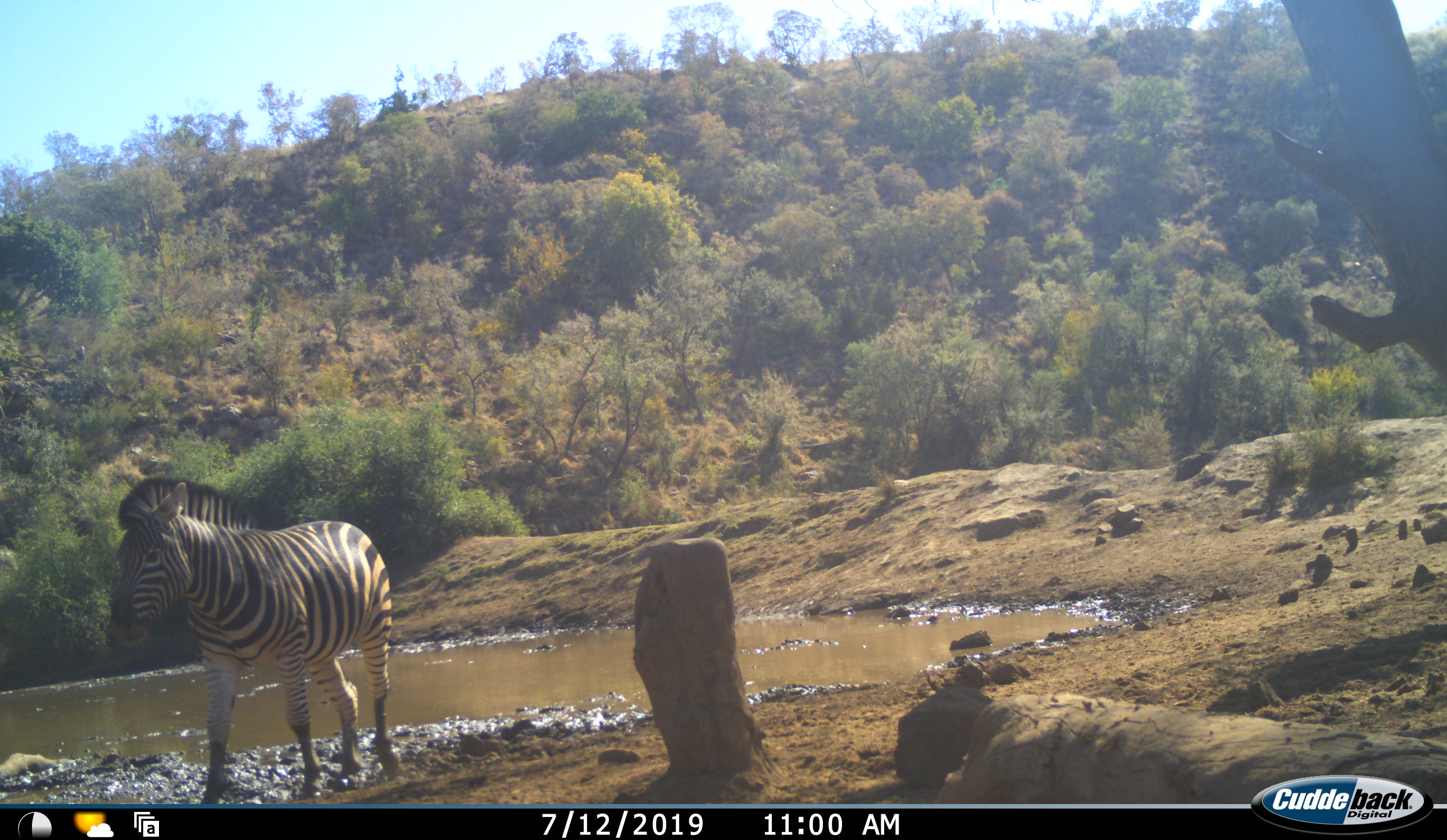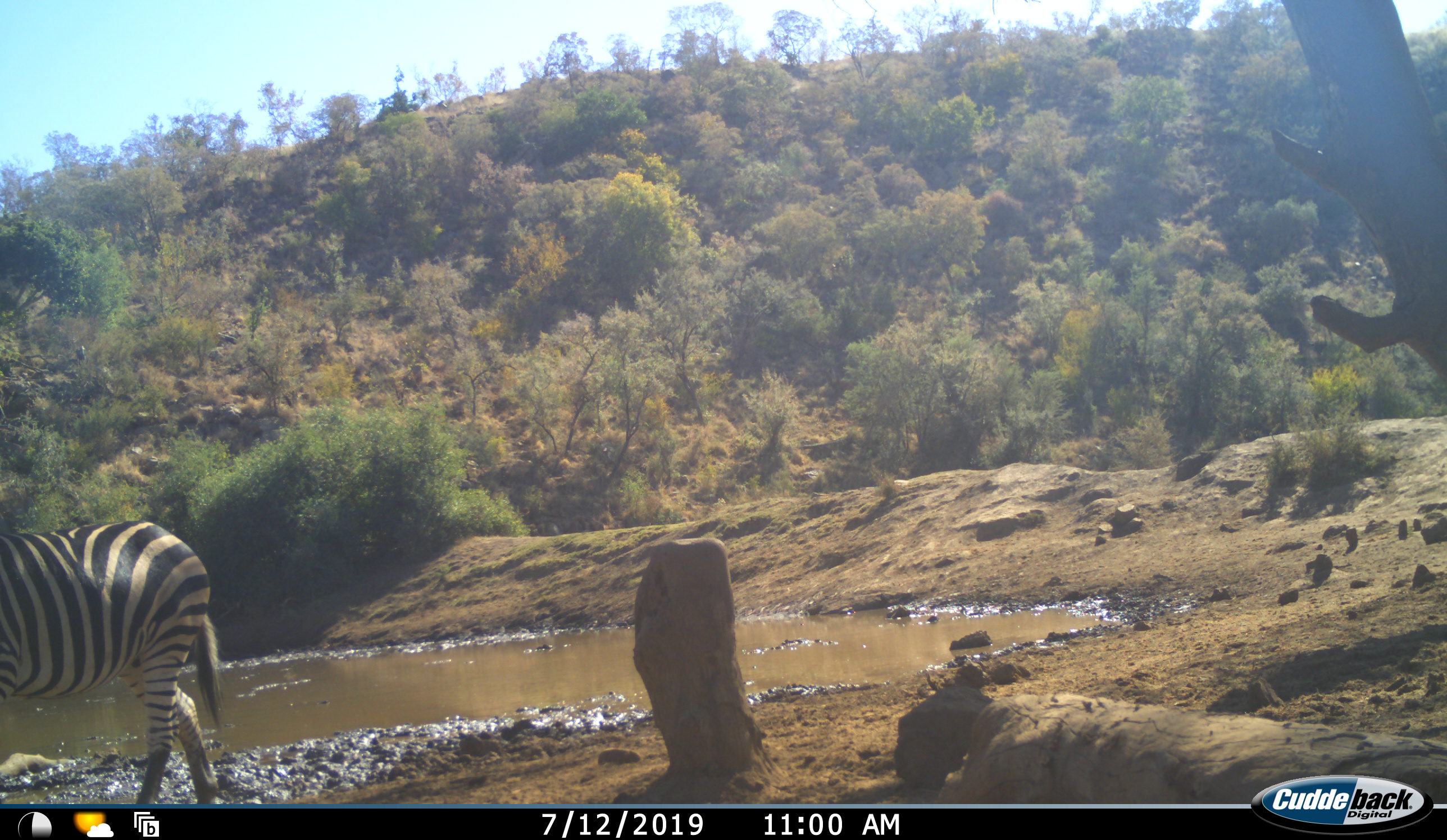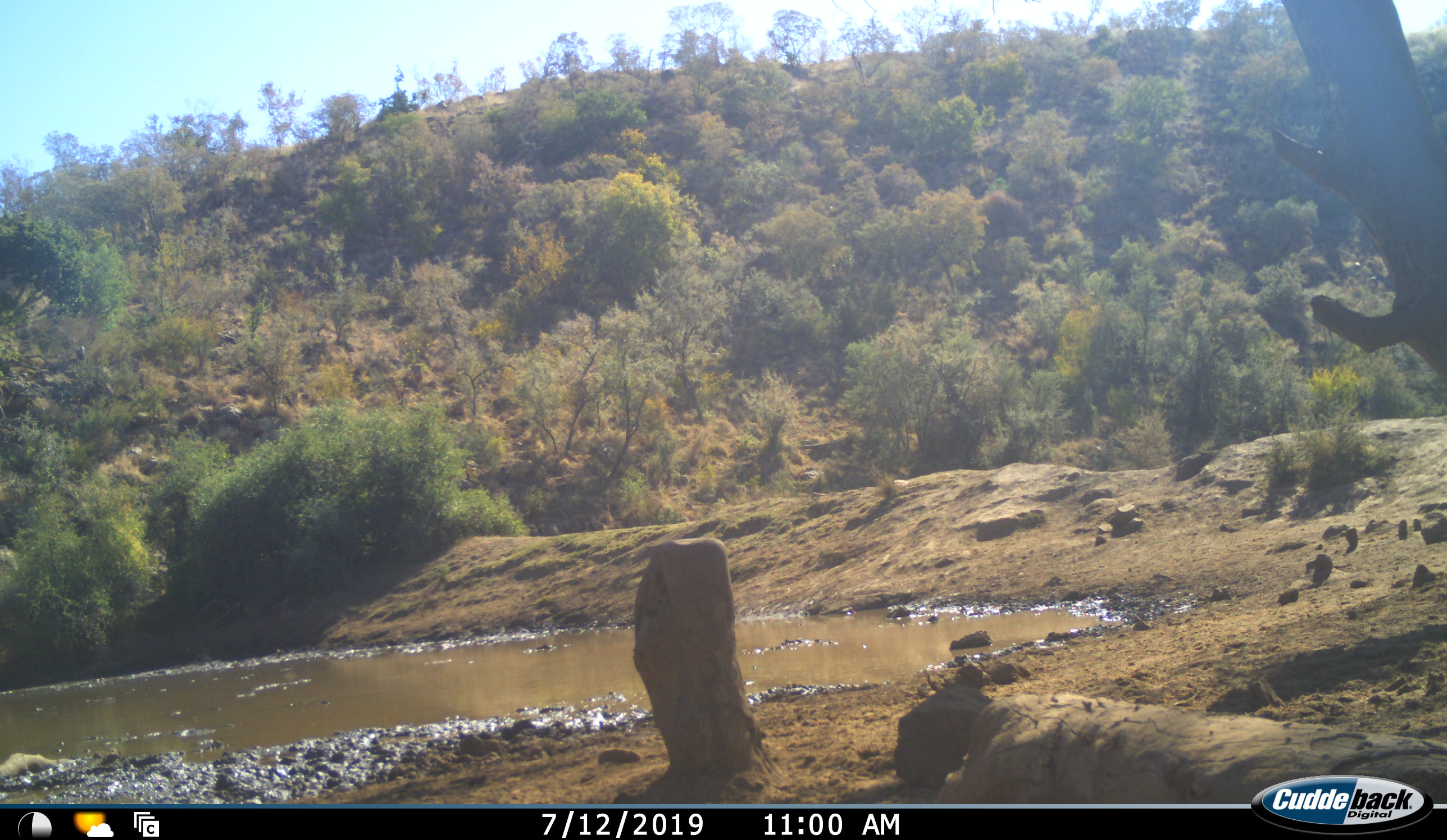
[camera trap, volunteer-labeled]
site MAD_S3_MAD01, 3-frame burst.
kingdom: Animalia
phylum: Chordata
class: Mammalia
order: Perissodactyla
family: Equidae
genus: Equus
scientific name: Equus quagga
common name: plains zebra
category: zebraplains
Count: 1.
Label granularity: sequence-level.